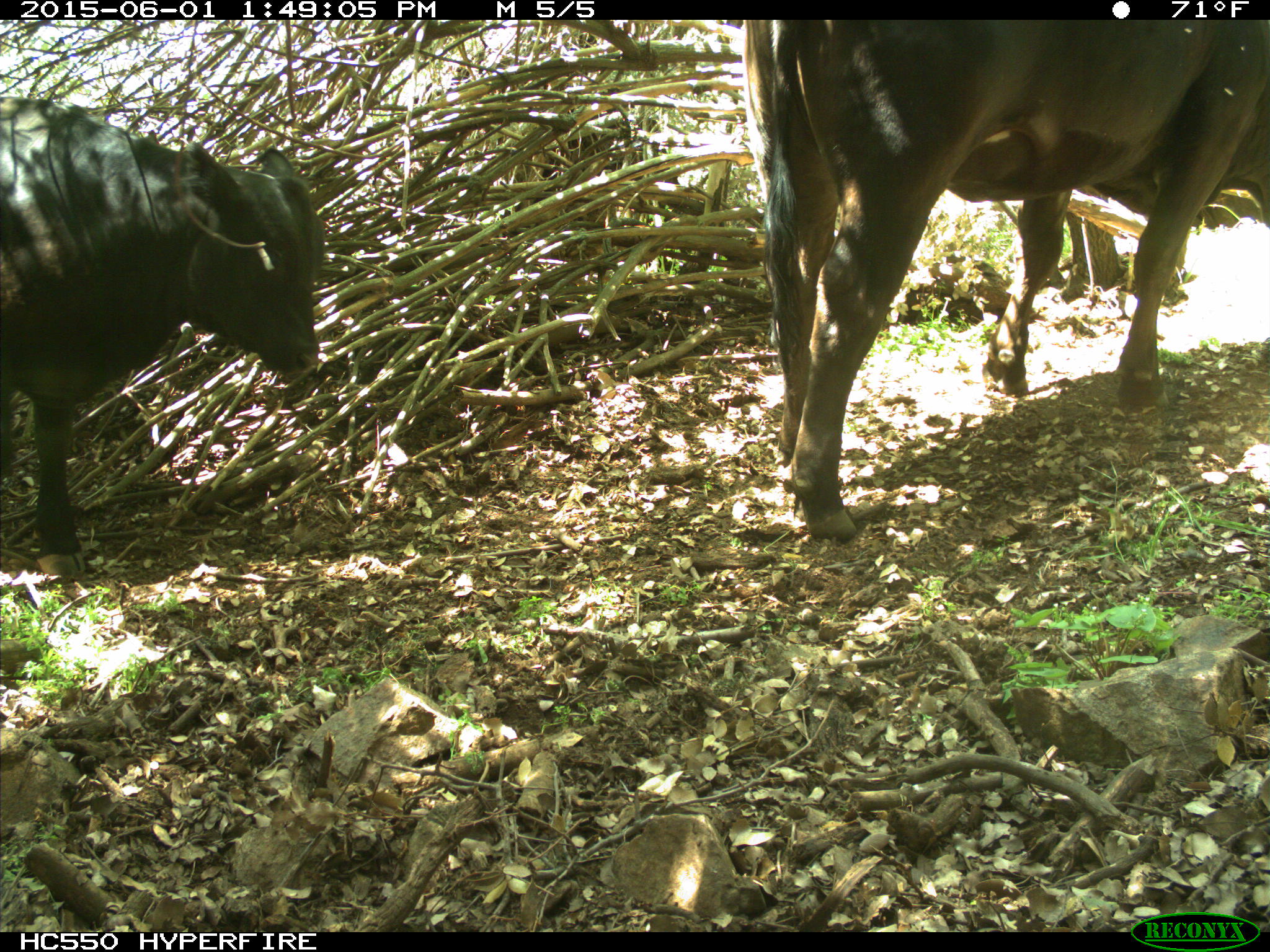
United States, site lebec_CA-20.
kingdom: Animalia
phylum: Chordata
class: Mammalia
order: Artiodactyla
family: Bovidae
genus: Bos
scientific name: Bos taurus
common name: domestic cow